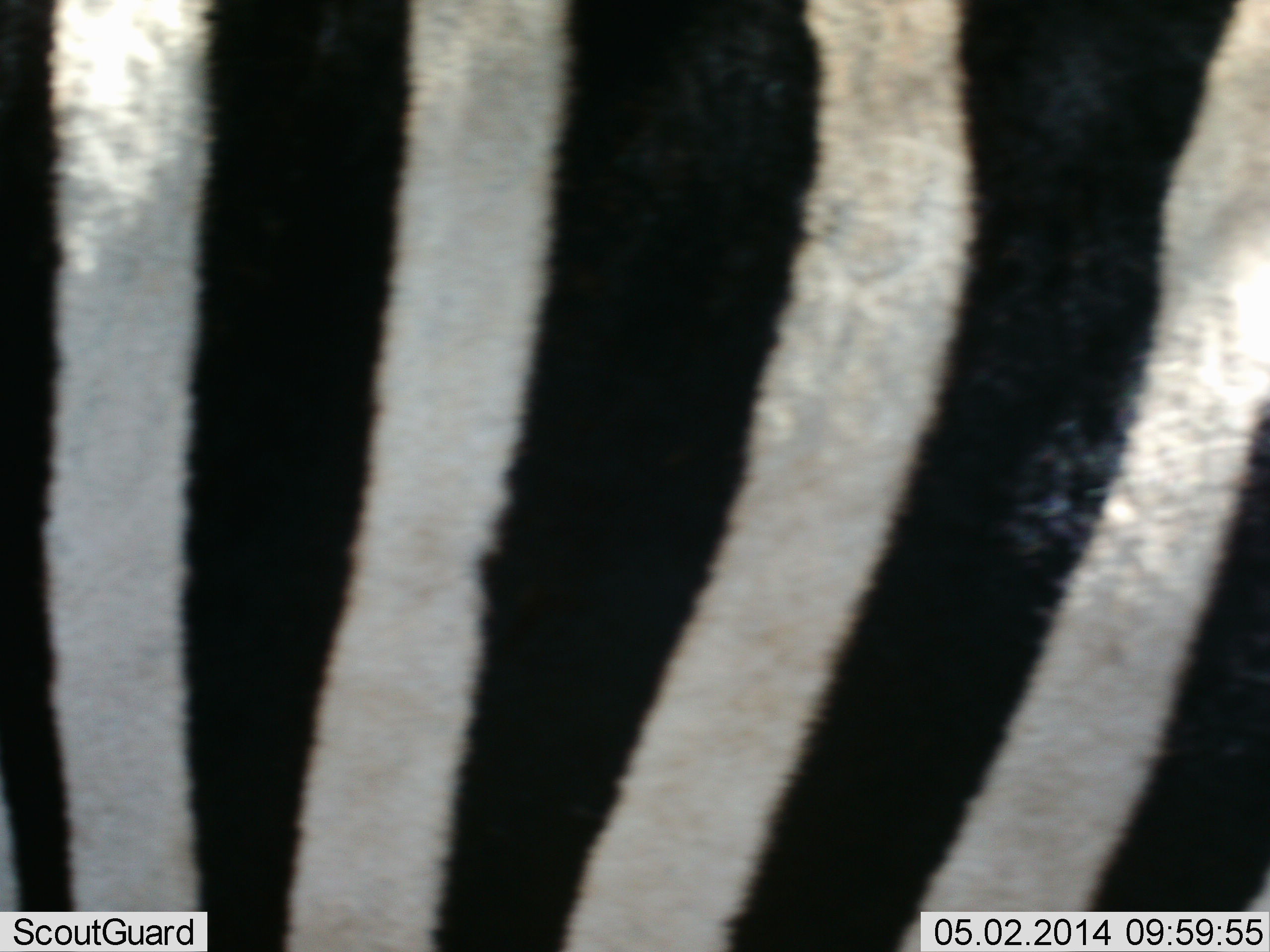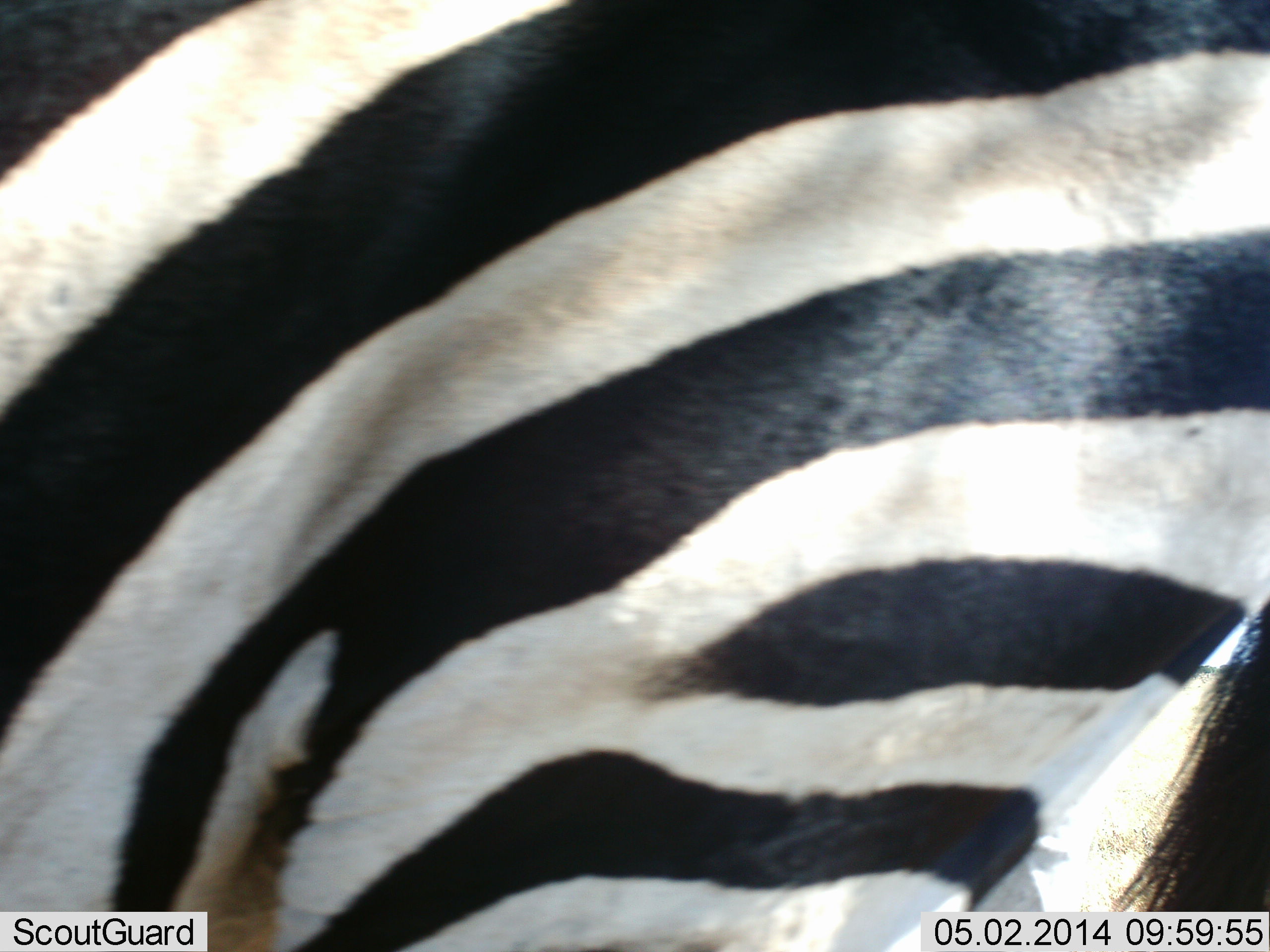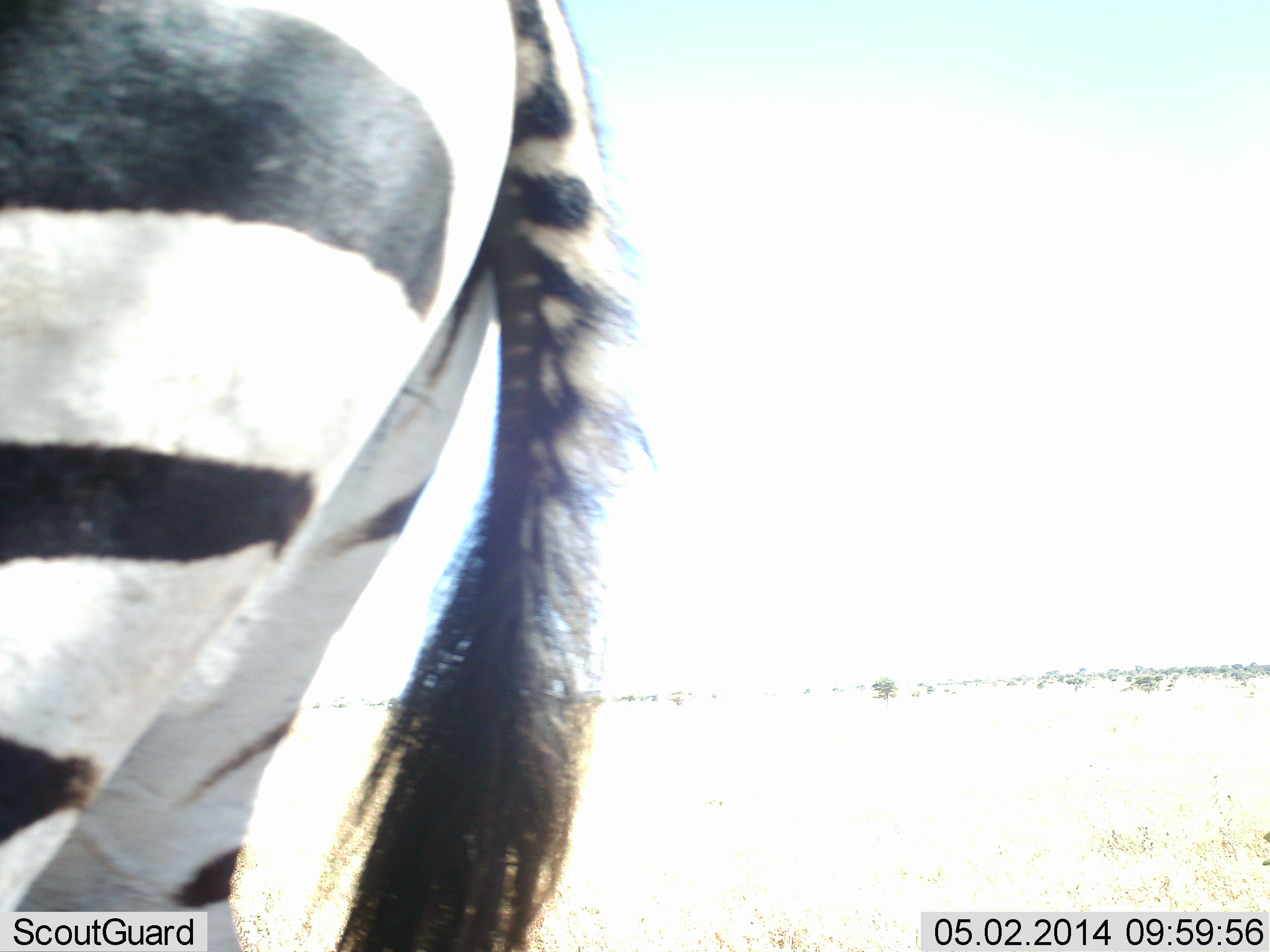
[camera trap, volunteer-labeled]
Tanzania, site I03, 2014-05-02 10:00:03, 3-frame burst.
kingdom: Animalia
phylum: Chordata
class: Mammalia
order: Perissodactyla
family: Equidae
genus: Equus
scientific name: Equus quagga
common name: plains zebra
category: zebra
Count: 1.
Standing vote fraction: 27%.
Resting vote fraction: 0%.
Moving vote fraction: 73%.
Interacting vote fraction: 0%.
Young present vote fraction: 0%.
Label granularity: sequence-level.